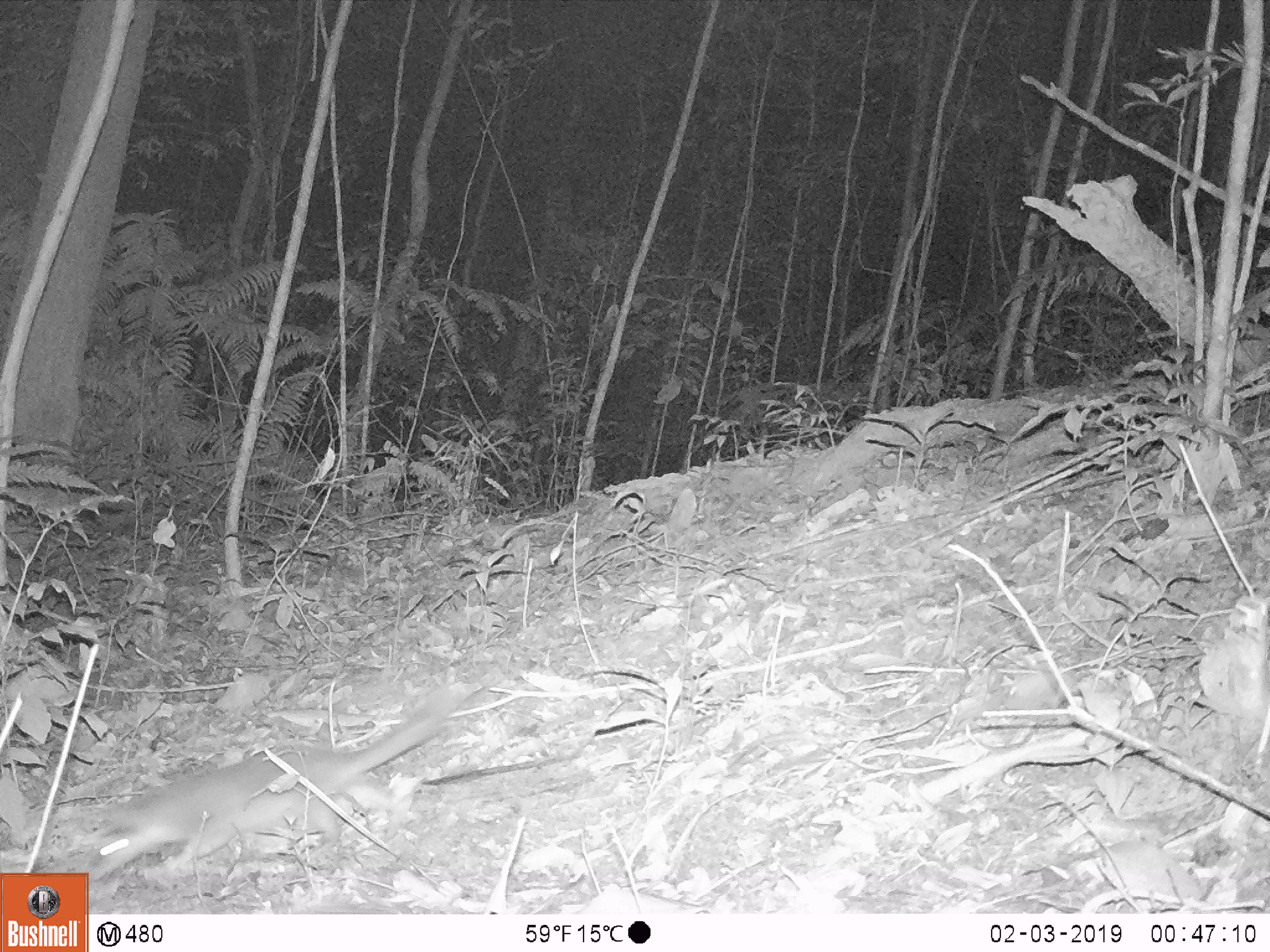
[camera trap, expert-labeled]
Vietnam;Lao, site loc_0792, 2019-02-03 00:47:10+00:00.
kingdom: Animalia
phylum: Chordata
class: Mammalia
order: Carnivora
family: Mustelidae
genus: Melogale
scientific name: Melogale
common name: ferret badger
Ferret badger (Melogale). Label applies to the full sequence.